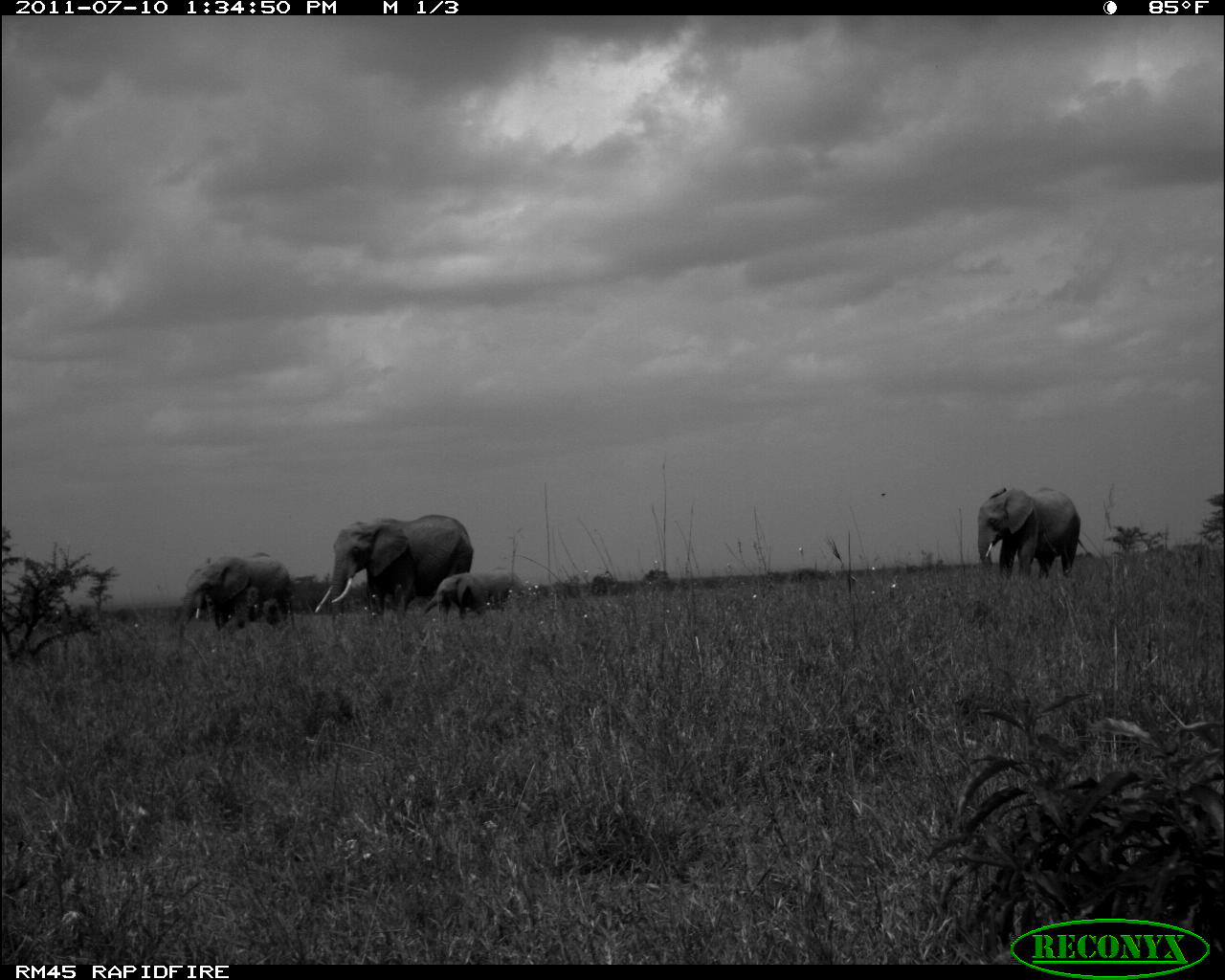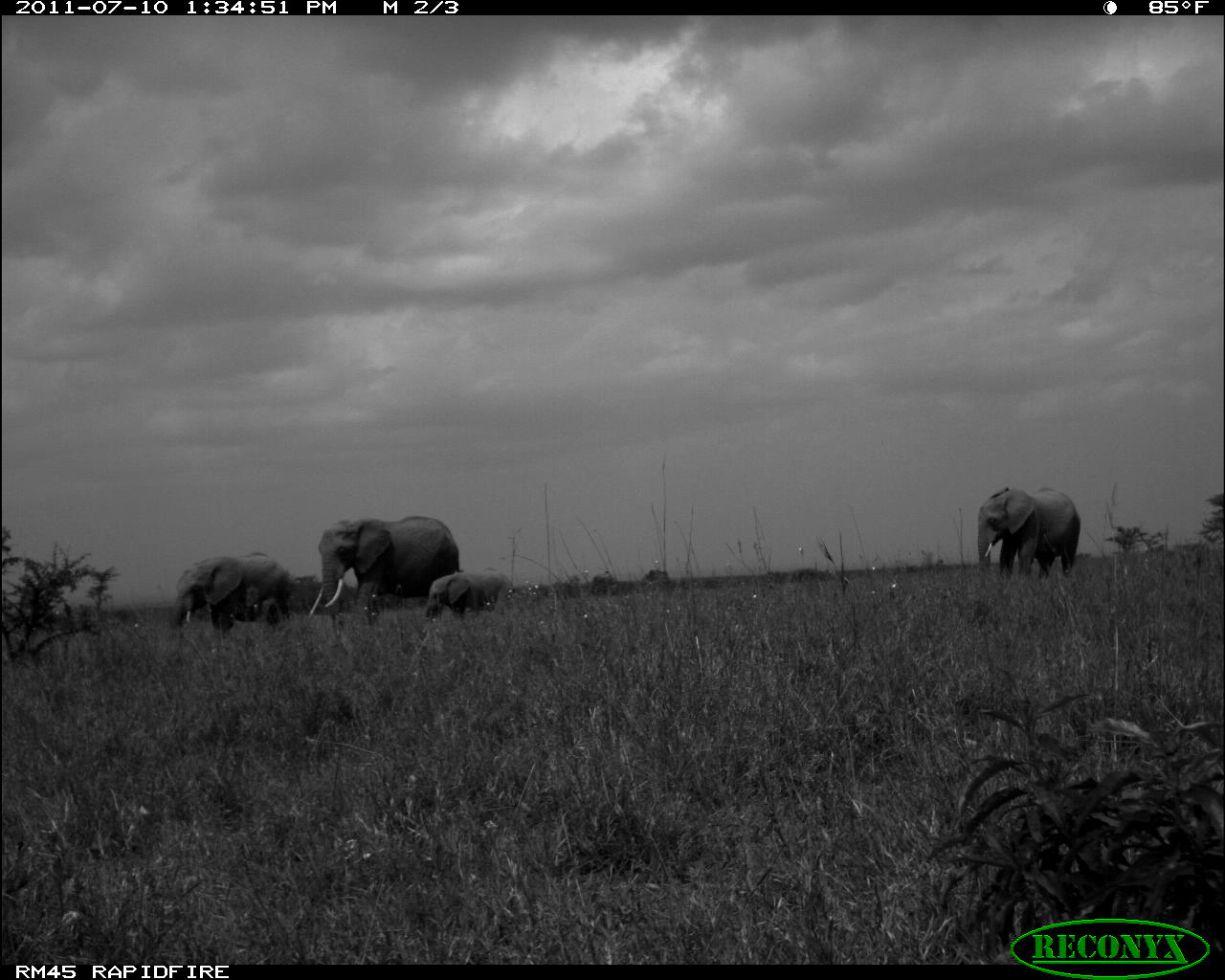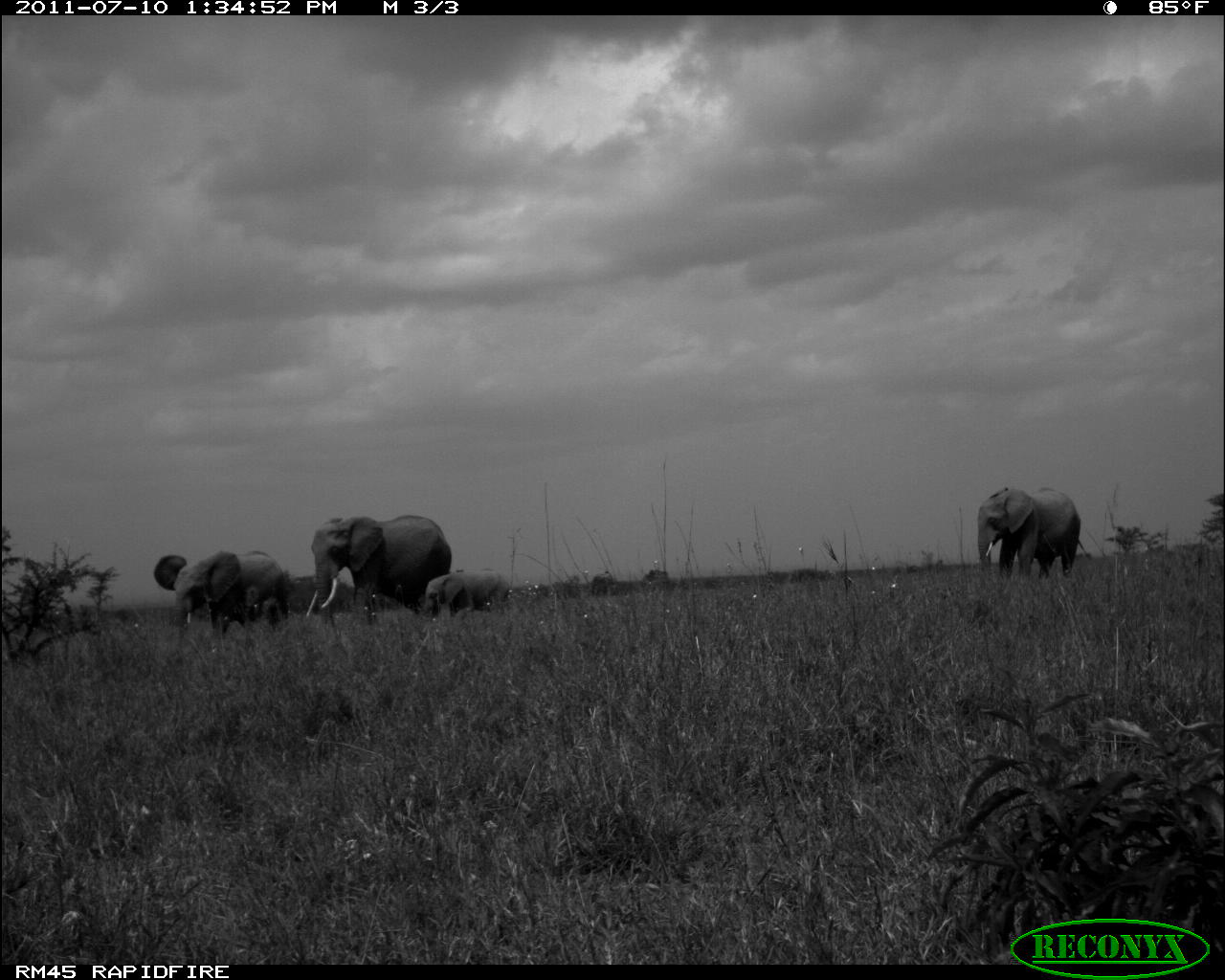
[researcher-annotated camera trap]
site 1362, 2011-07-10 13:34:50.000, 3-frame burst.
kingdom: Animalia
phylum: Chordata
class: Mammalia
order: Proboscidea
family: Elephantidae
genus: Loxodonta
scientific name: Loxodonta africana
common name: african bush elephant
Loxodonta africana (african bush elephant), count 4.